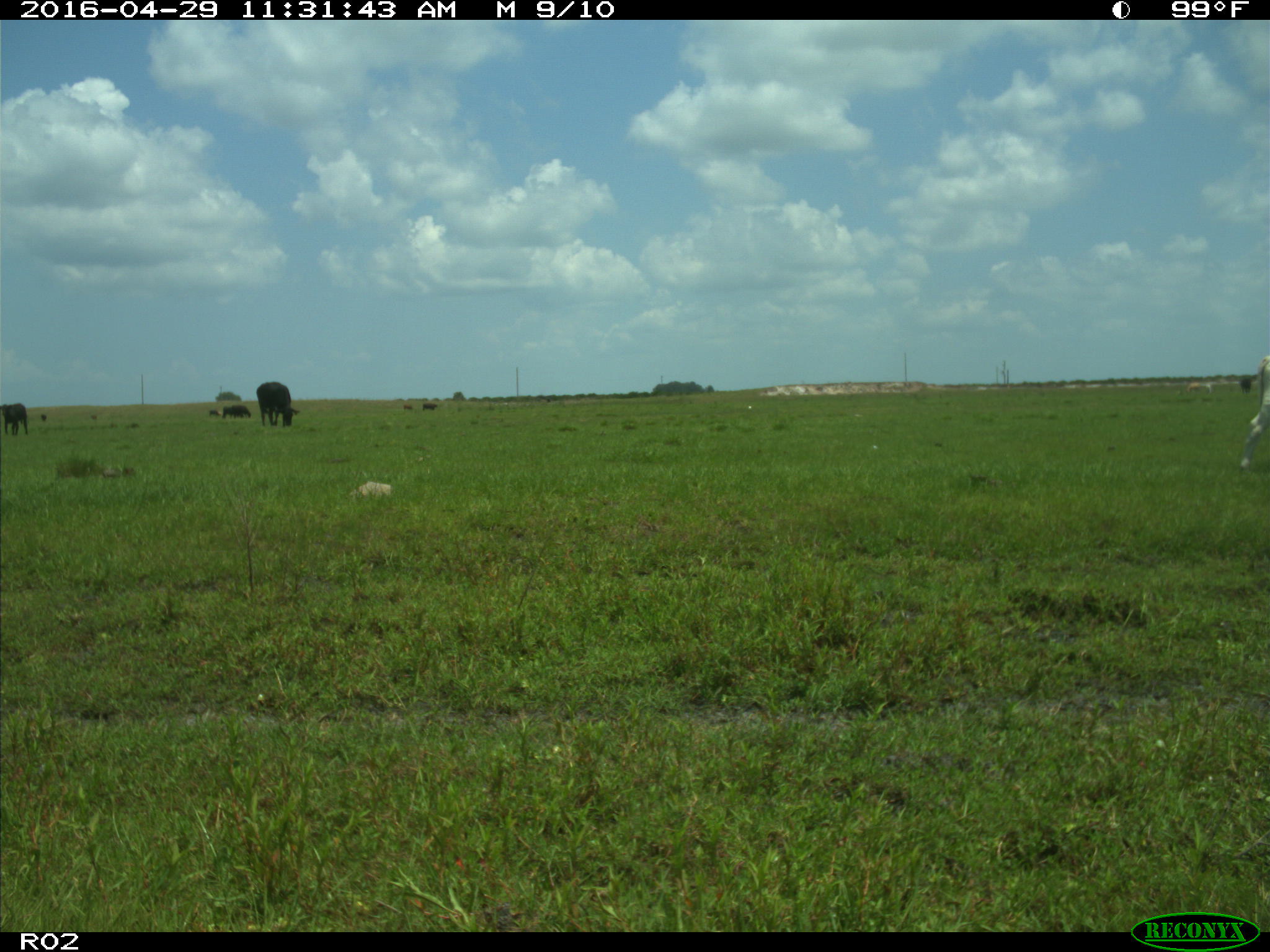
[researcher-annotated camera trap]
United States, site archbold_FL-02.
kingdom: Animalia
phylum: Chordata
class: Mammalia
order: Artiodactyla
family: Bovidae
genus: Bos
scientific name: Bos taurus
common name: domestic cow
Bos taurus (domestic cow).